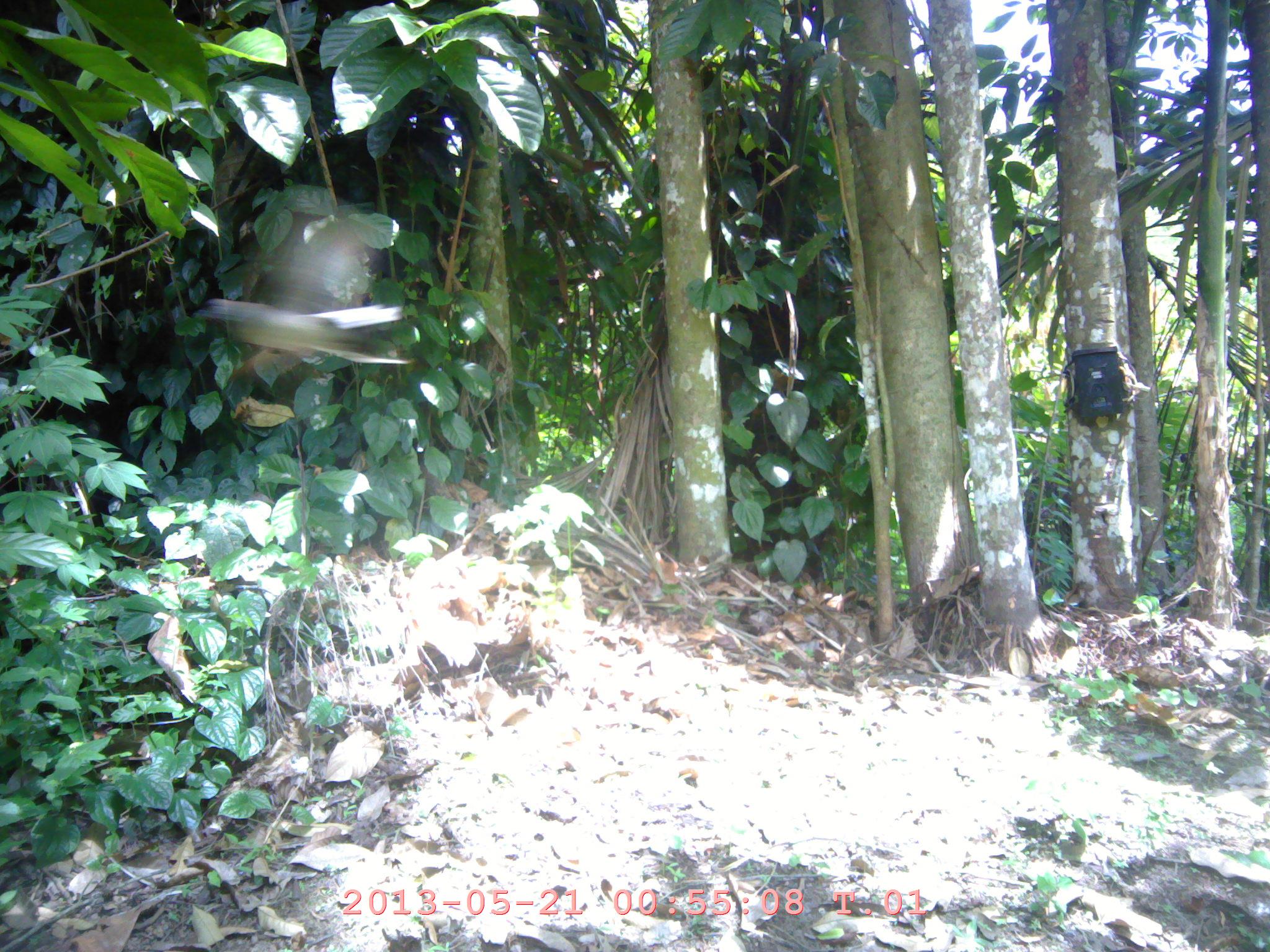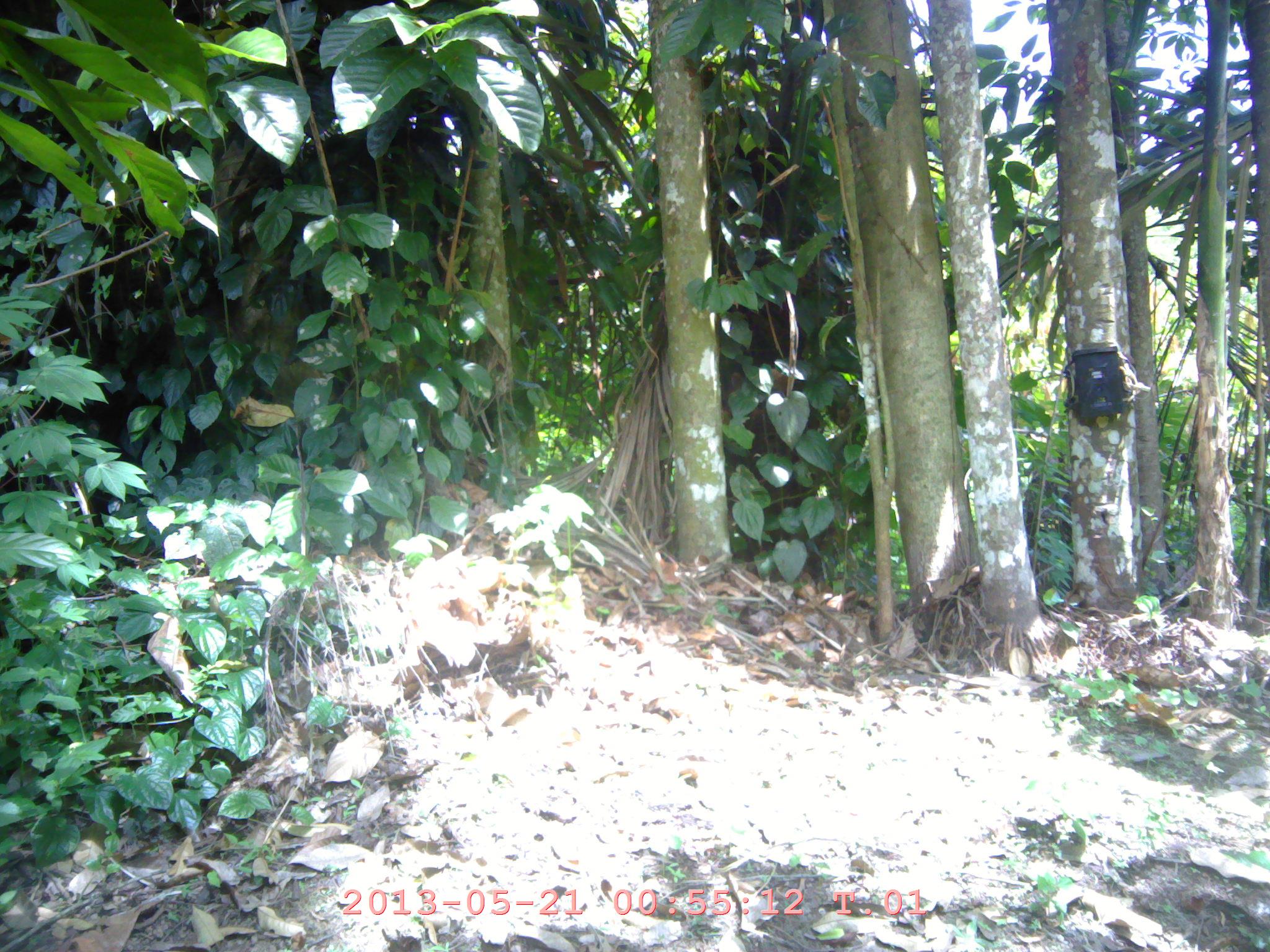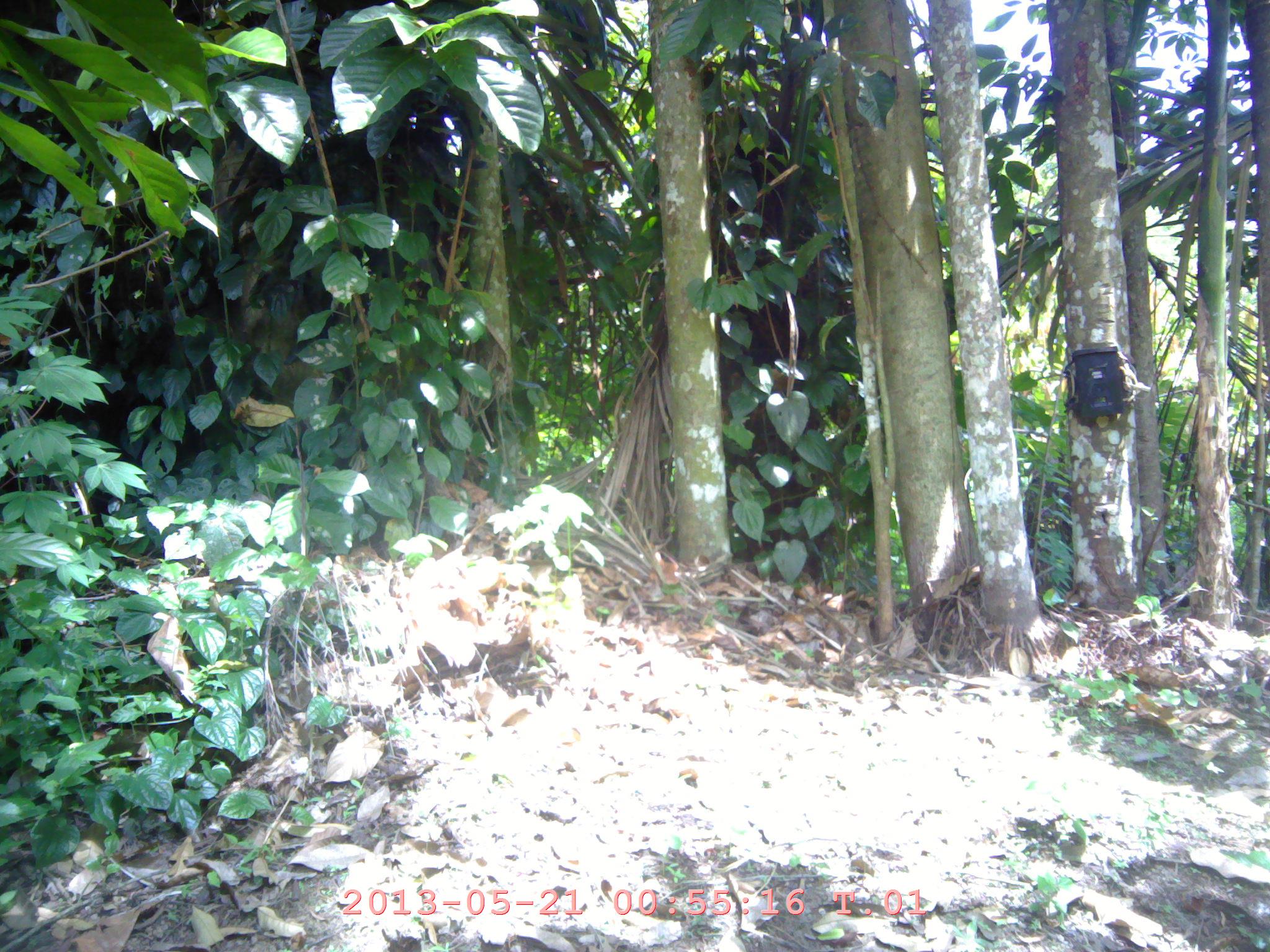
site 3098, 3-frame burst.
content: unidentified animal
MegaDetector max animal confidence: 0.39